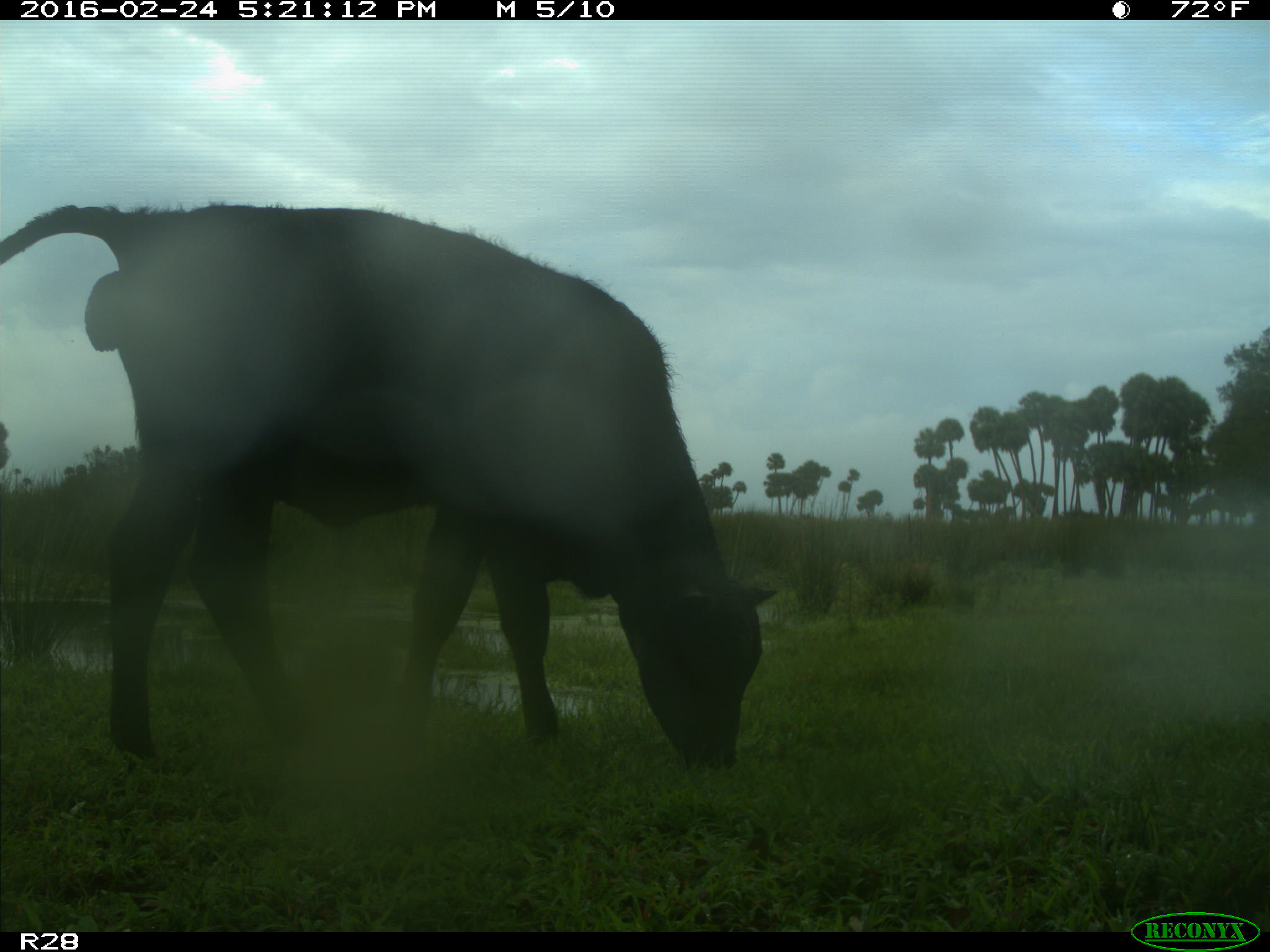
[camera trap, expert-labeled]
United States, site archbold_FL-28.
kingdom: Animalia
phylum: Chordata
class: Mammalia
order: Artiodactyla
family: Bovidae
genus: Bos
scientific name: Bos taurus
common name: domestic cow